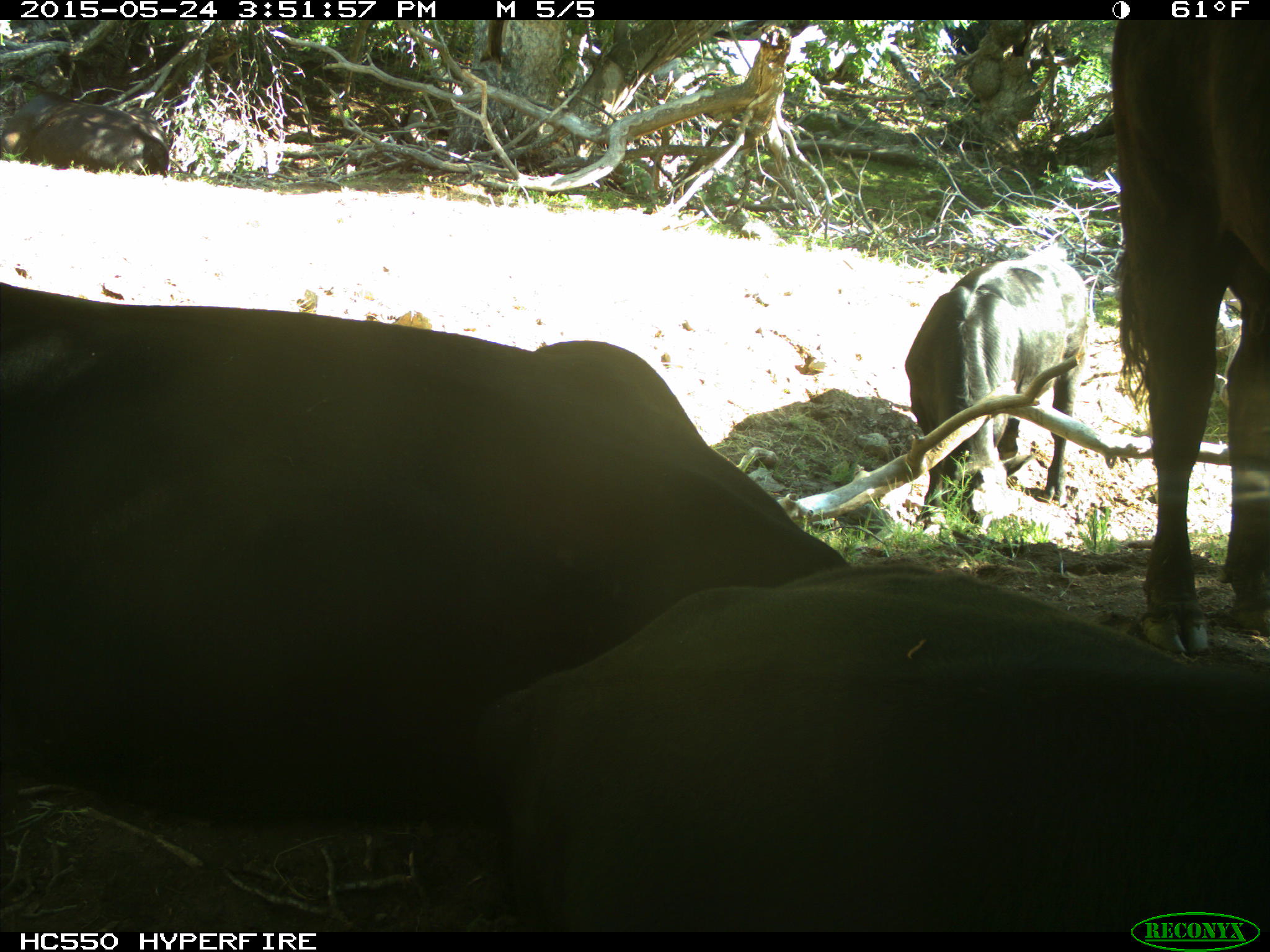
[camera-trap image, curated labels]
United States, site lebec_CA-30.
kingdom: Animalia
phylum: Chordata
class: Mammalia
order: Artiodactyla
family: Bovidae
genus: Bos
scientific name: Bos taurus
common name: domestic cow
Bos taurus (domestic cow).